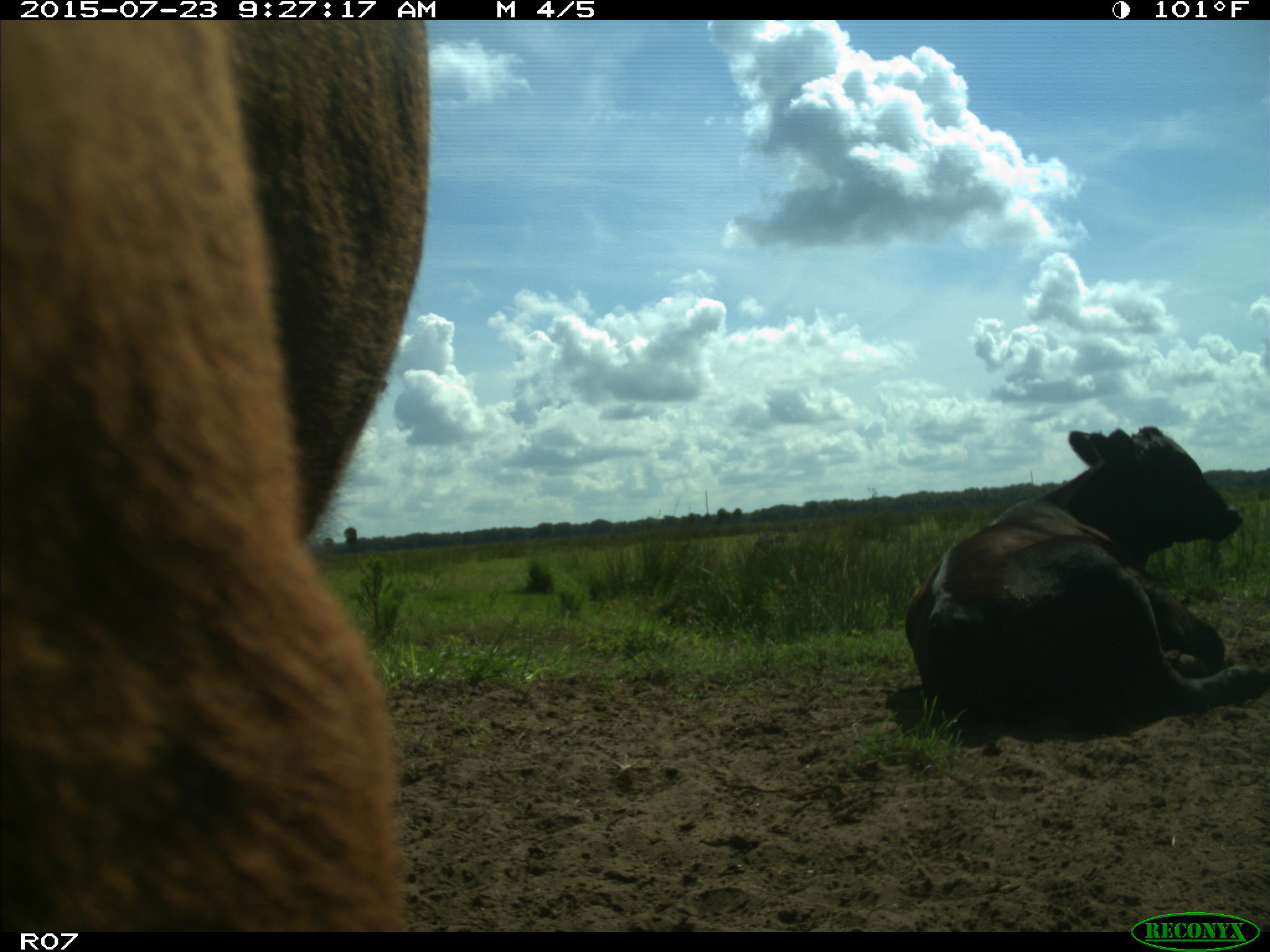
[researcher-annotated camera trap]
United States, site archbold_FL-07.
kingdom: Animalia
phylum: Chordata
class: Mammalia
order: Artiodactyla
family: Bovidae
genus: Bos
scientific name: Bos taurus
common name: domestic cow